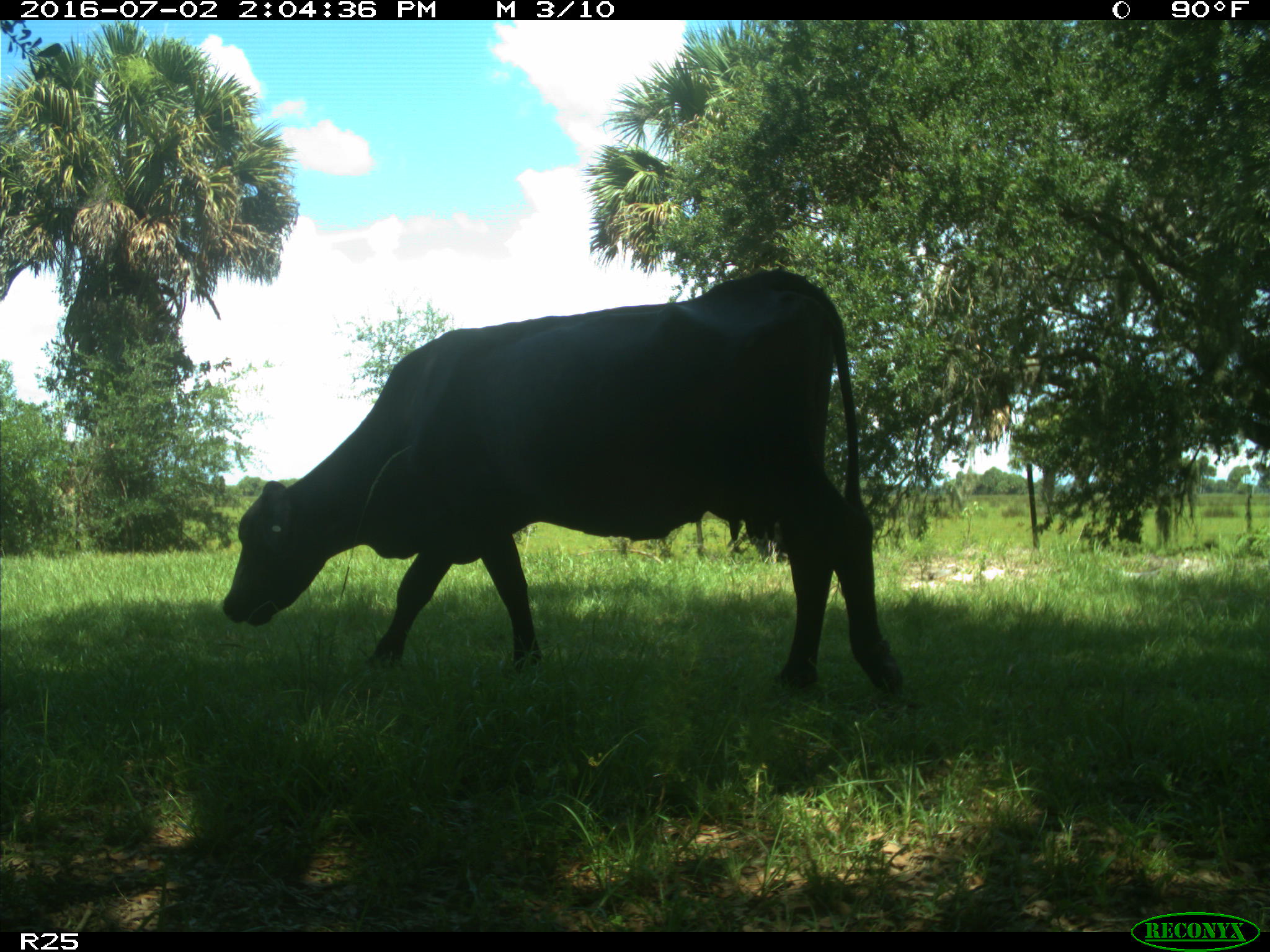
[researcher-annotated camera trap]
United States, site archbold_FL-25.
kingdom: Animalia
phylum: Chordata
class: Mammalia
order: Artiodactyla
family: Bovidae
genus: Bos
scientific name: Bos taurus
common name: domestic cow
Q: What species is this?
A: Bos taurus (domestic cow).